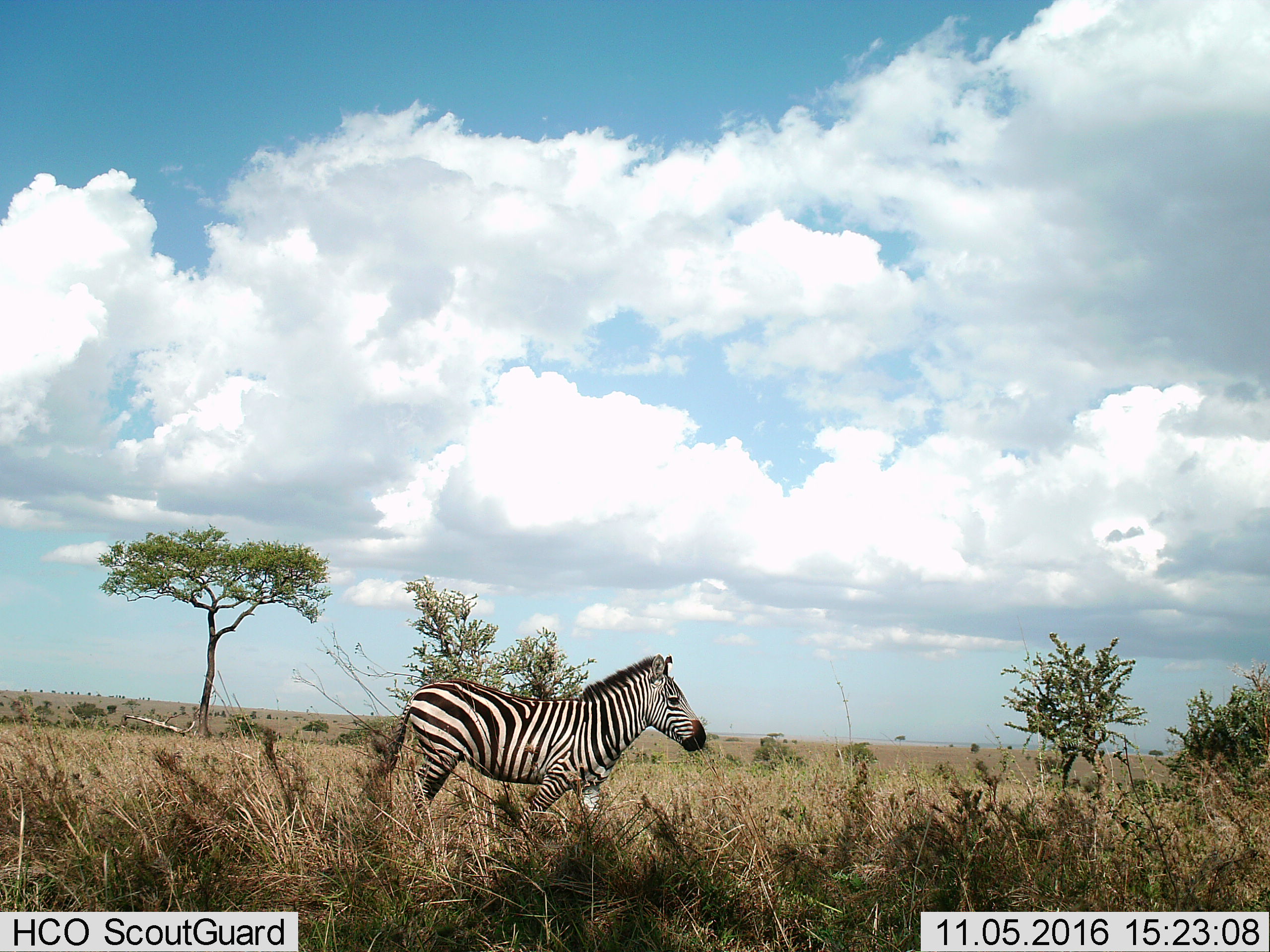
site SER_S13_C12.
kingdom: Animalia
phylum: Chordata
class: Mammalia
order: Perissodactyla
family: Equidae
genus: Equus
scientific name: Equus quagga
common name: plains zebra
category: zebraplains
Zebraplains (plains zebra) (Equus quagga), count 1. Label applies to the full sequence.